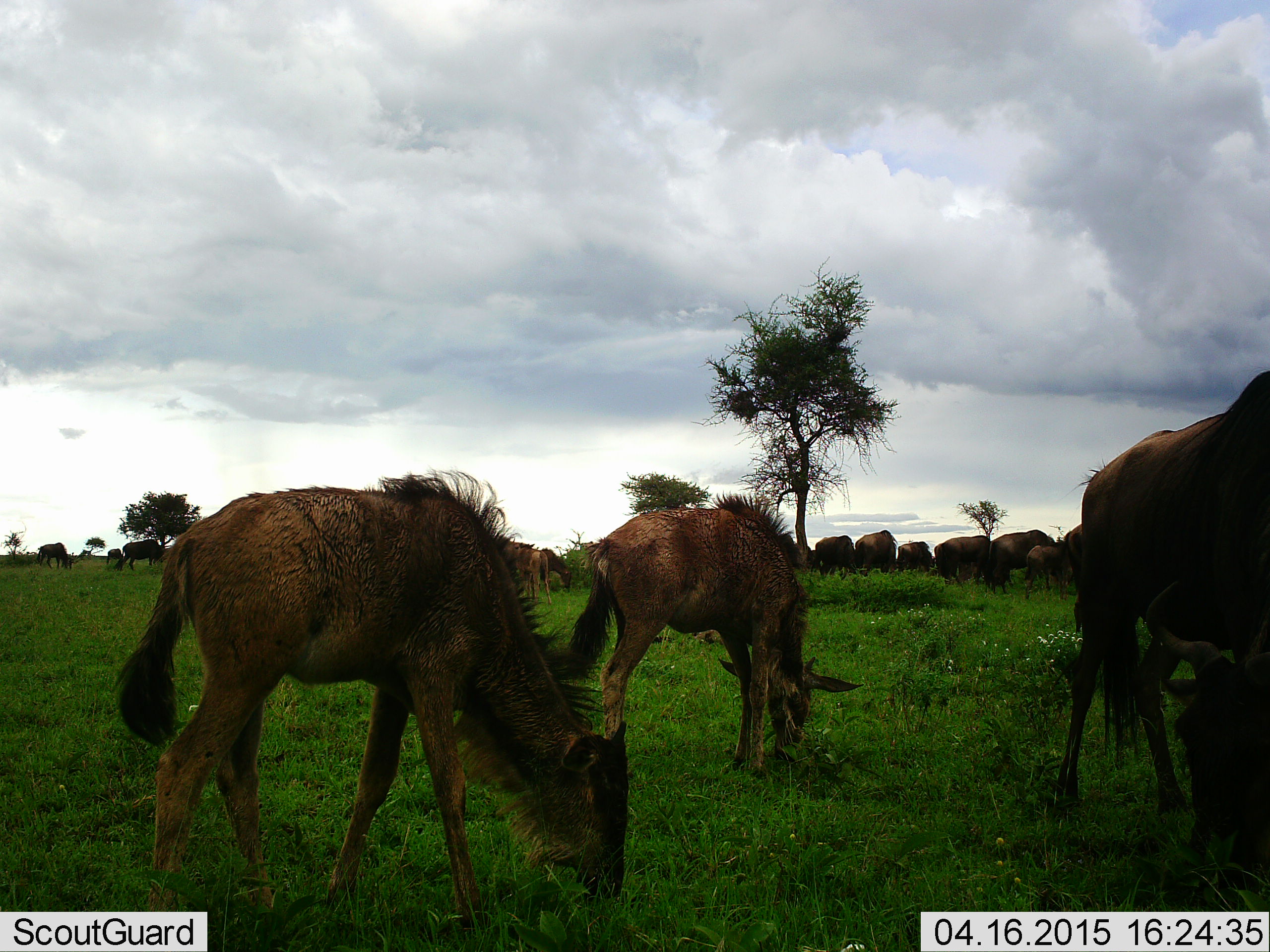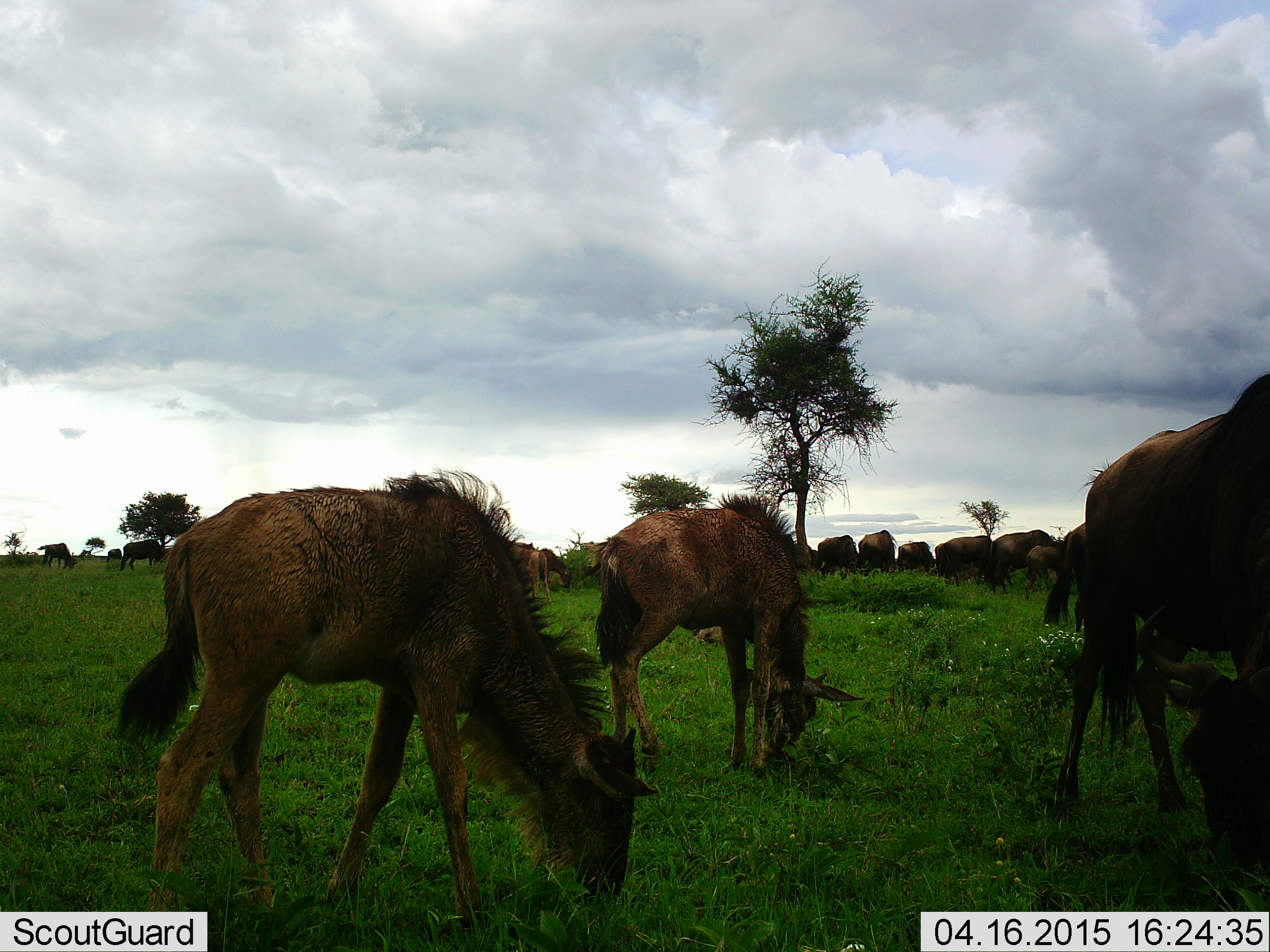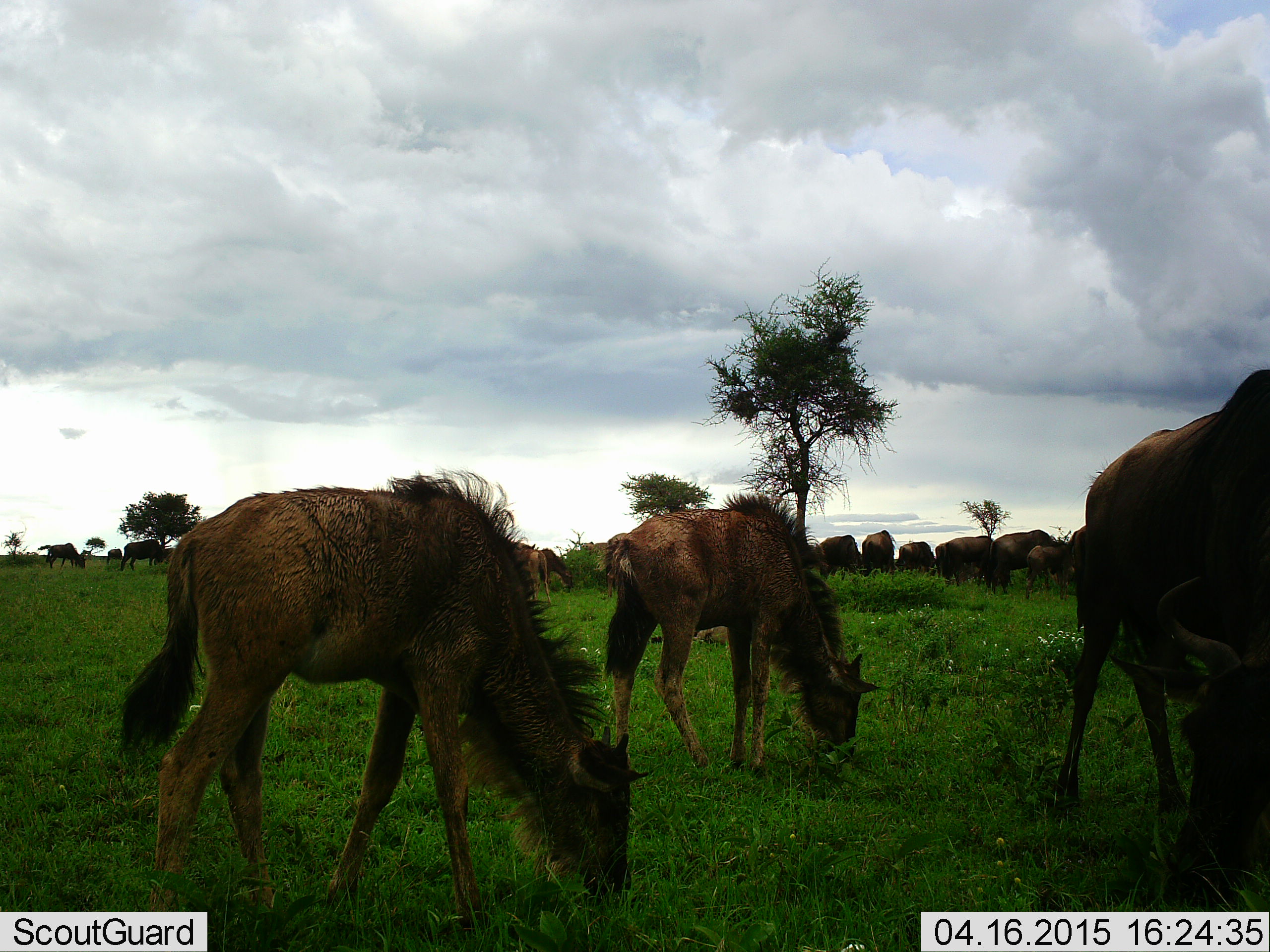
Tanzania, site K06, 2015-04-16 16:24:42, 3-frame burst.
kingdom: Animalia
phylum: Chordata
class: Mammalia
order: Artiodactyla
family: Bovidae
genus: Connochaetes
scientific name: Connochaetes taurinus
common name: blue wildebeest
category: wildebeest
Wildebeest (blue wildebeest) (Connochaetes taurinus), count 11-50. Behavior (volunteer vote fractions): standing 60%, resting 10%, moving 10%, interacting 0%. Young present (vote fraction): 80%. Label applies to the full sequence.